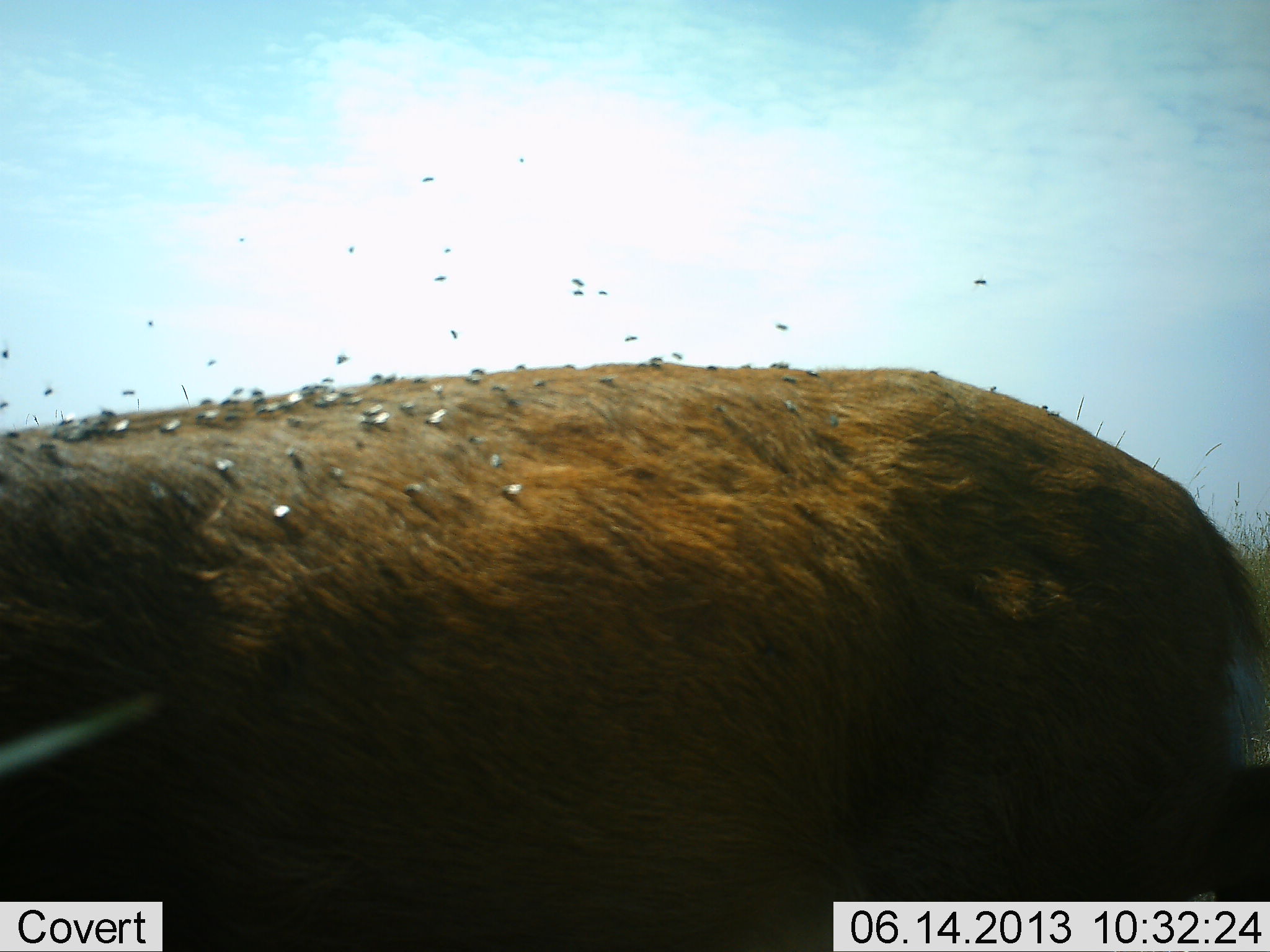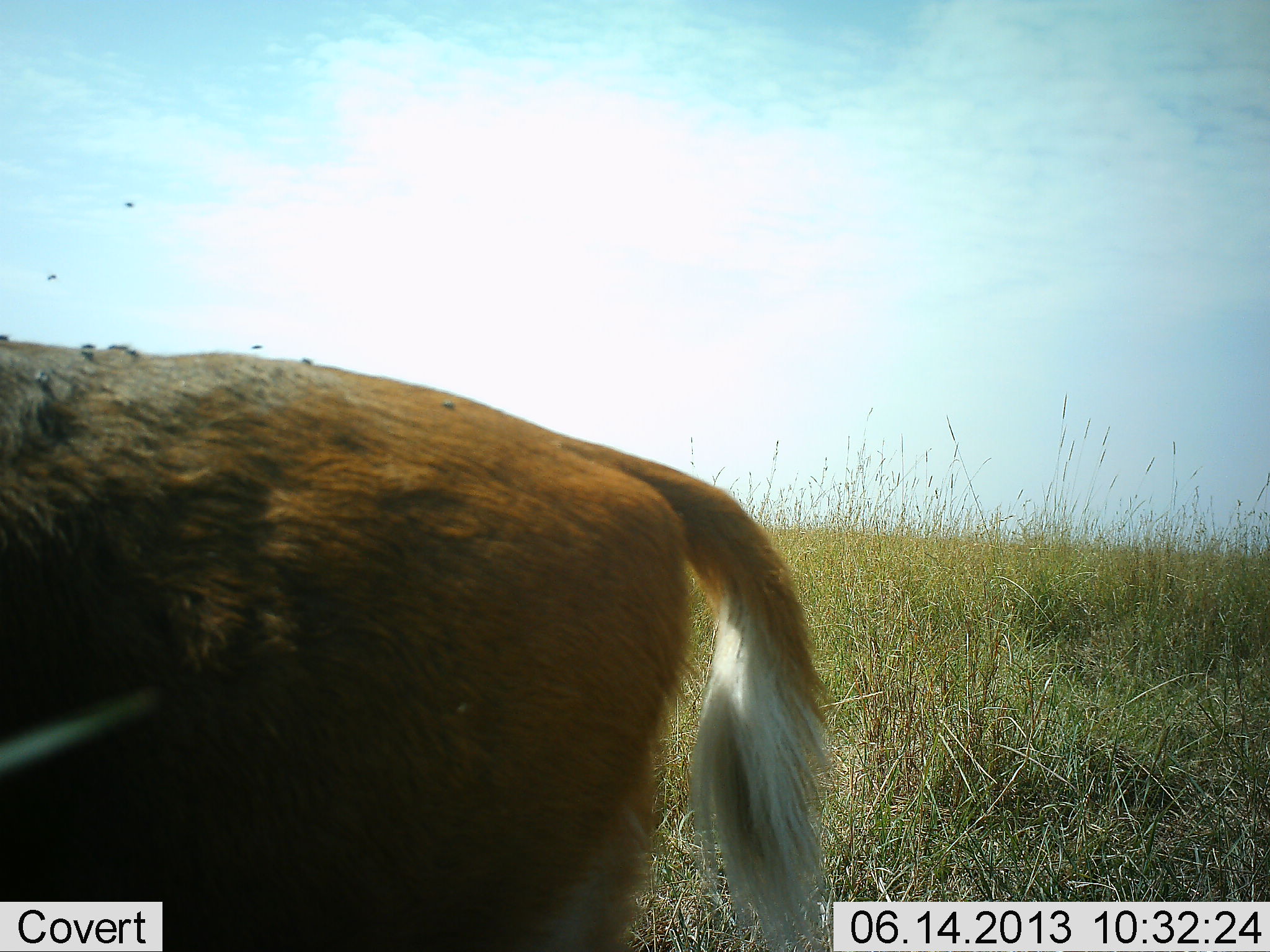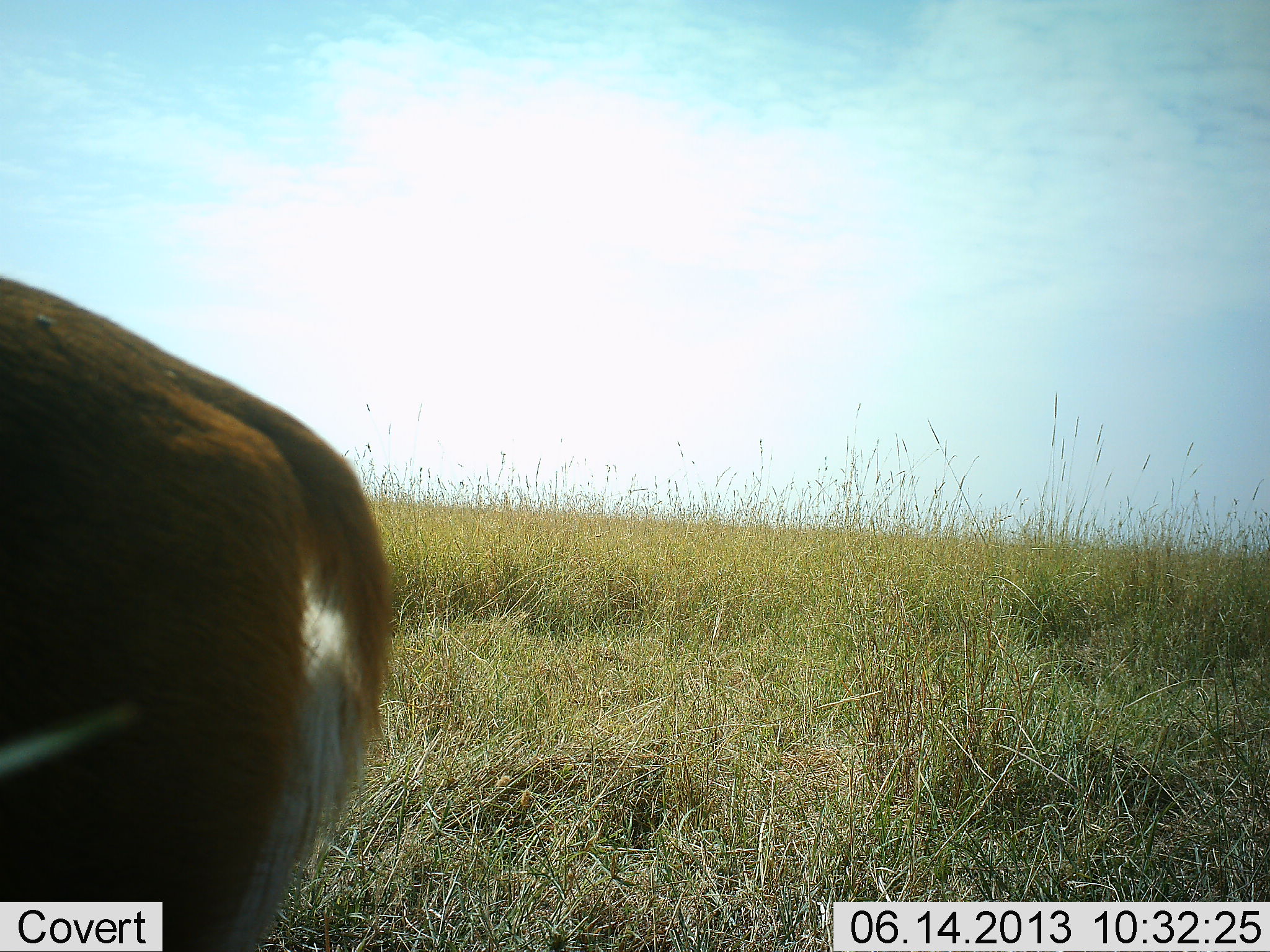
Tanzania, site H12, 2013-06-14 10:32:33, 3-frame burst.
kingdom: Animalia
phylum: Chordata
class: Mammalia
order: Artiodactyla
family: Bovidae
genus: Aepyceros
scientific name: Aepyceros melampus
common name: impala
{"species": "impala (Aepyceros melampus)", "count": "1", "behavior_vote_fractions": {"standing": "22%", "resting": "0%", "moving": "78%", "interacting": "0%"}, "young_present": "0%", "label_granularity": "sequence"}